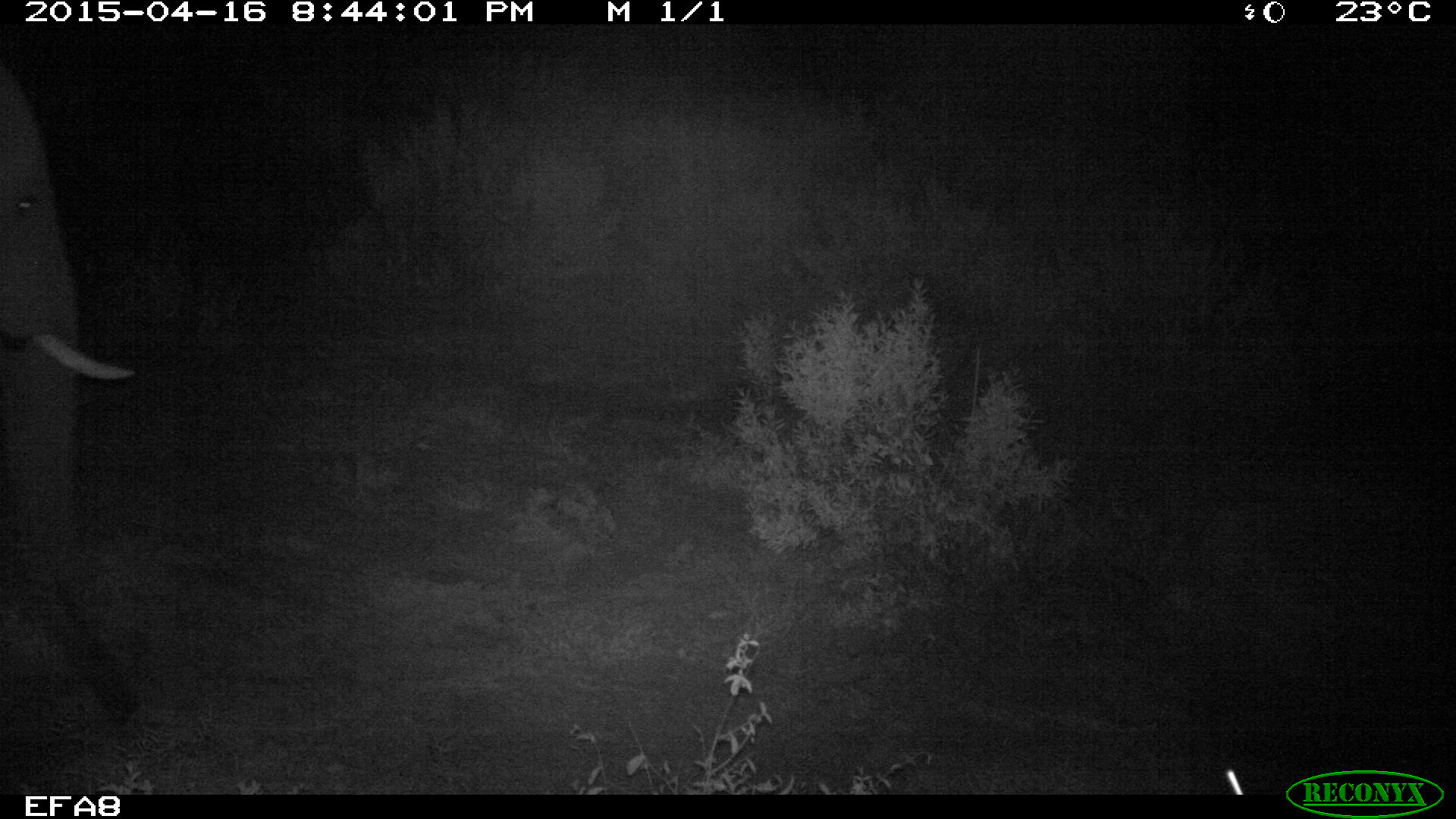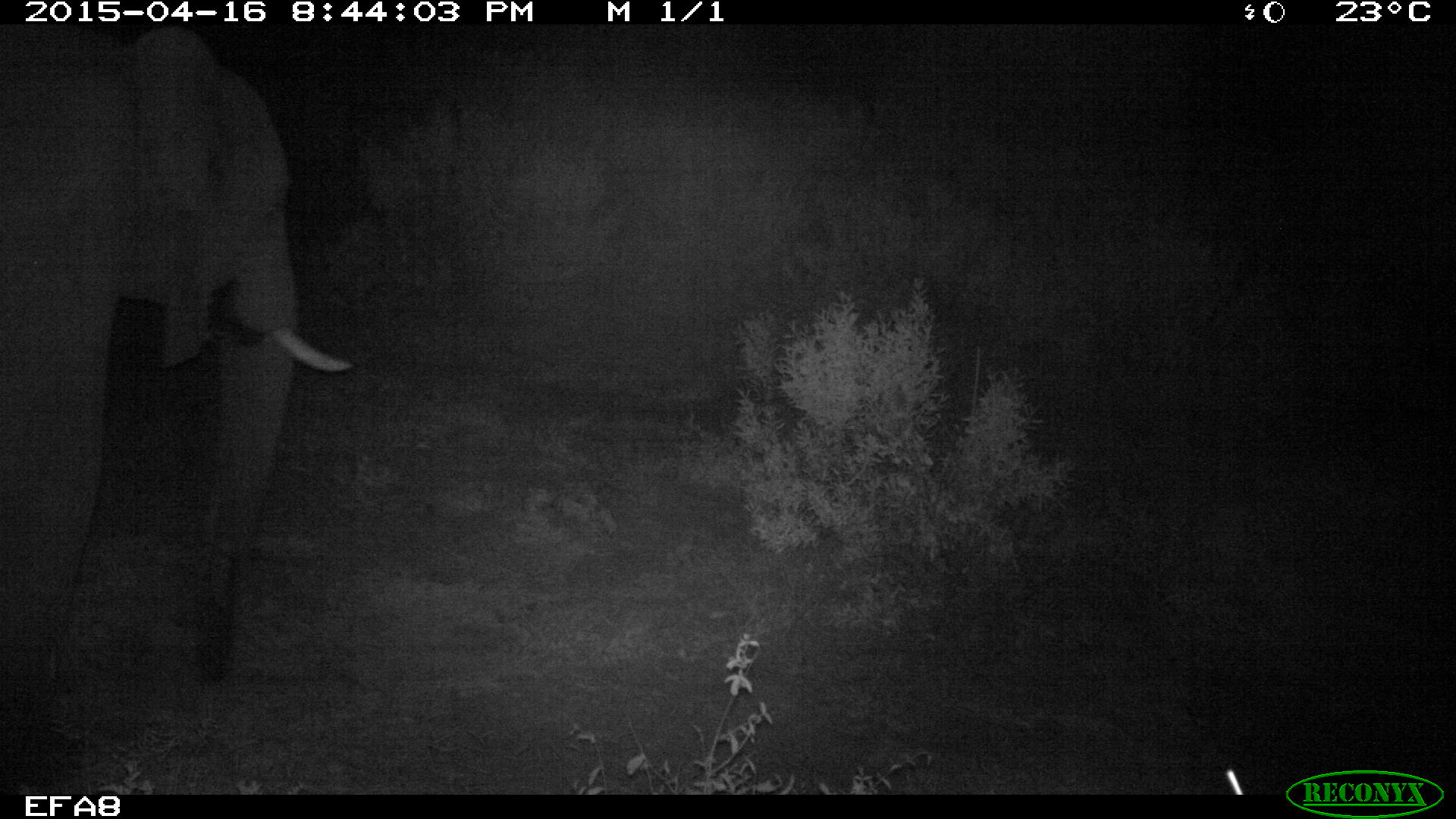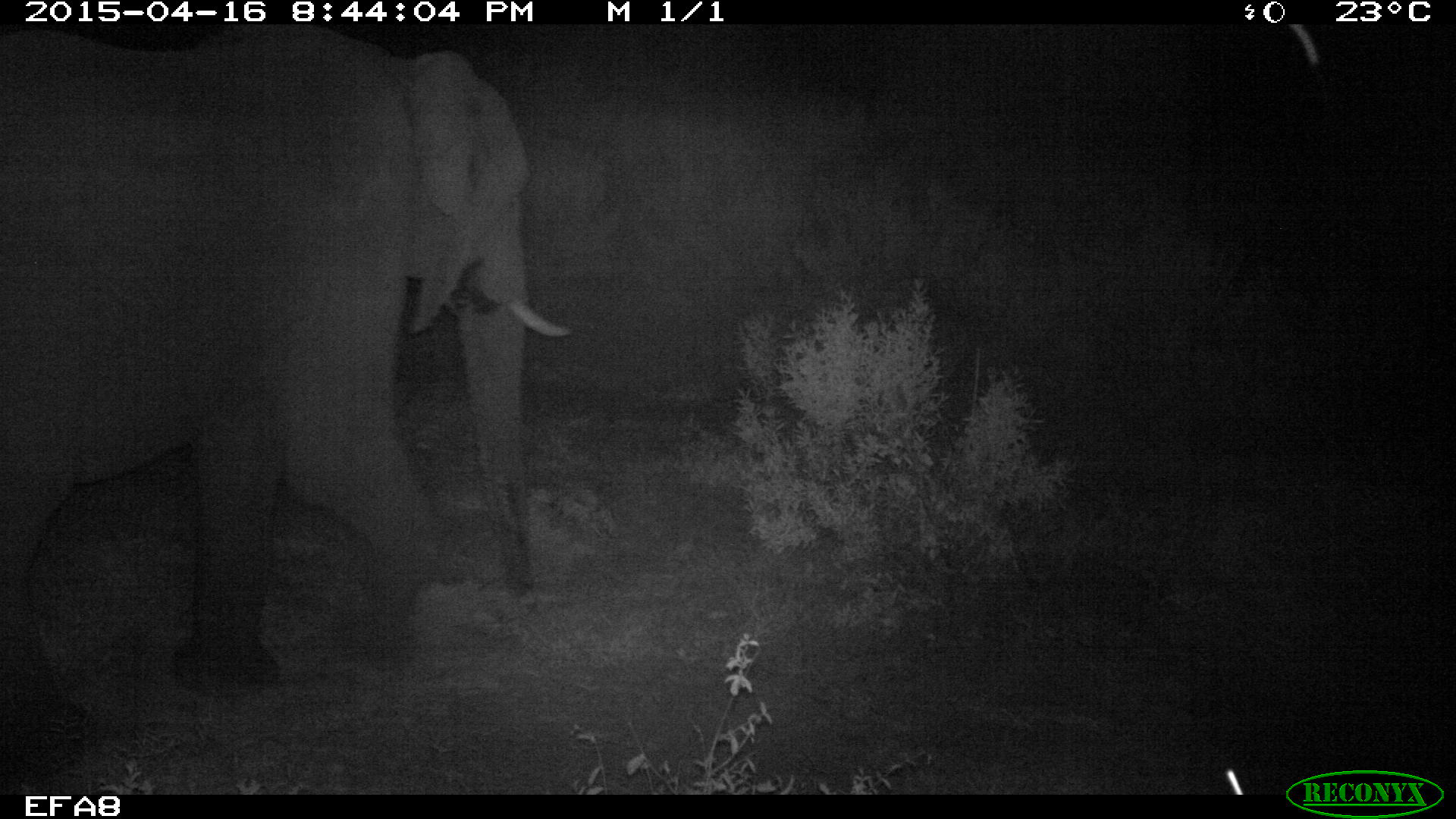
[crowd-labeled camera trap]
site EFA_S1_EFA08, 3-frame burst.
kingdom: Animalia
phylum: Chordata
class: Mammalia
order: Proboscidea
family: Elephantidae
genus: Loxodonta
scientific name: Loxodonta africana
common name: african bush elephant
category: elephant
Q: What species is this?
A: Elephant (african bush elephant) (Loxodonta africana).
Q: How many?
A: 1.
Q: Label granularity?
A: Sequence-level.